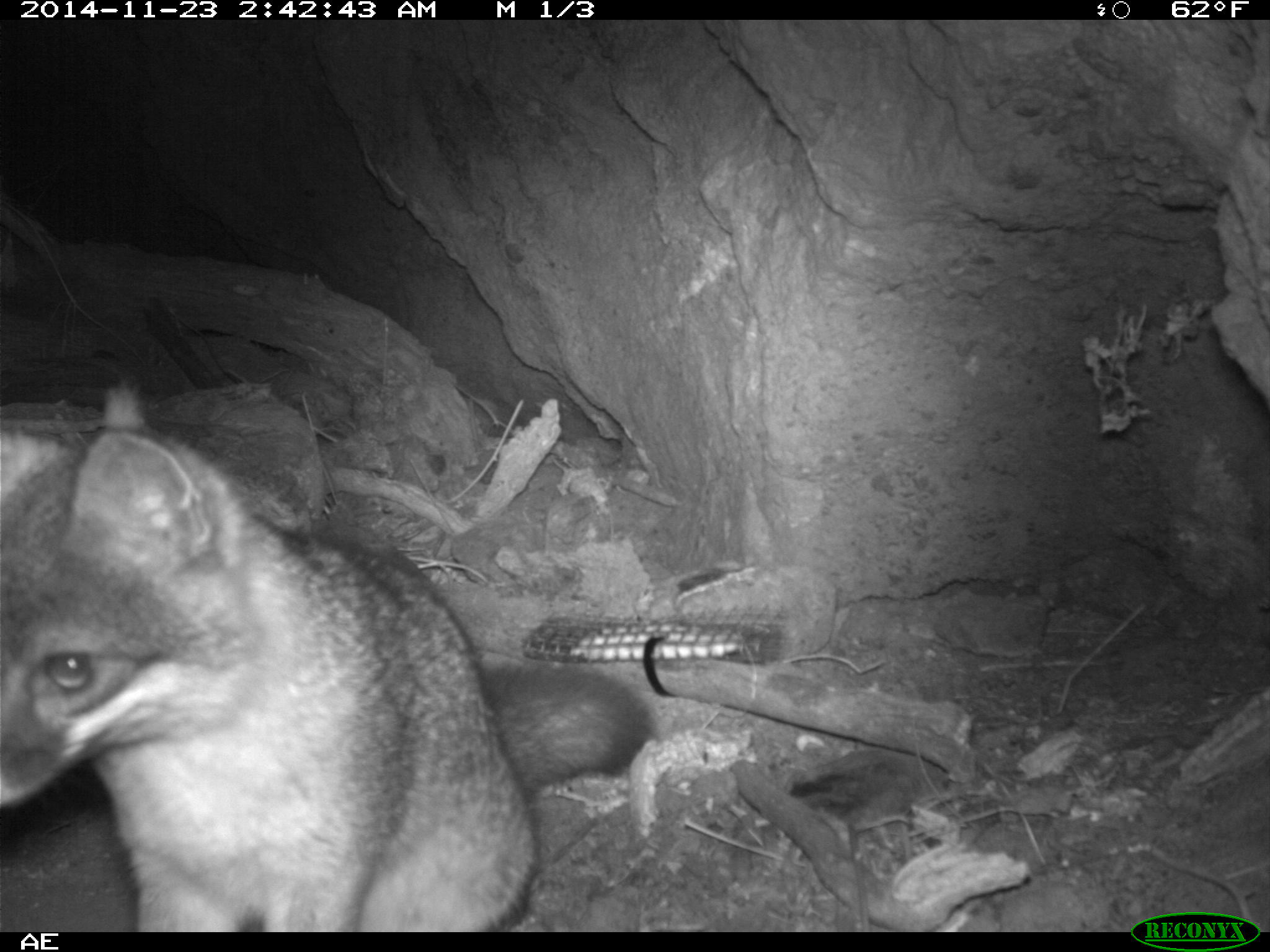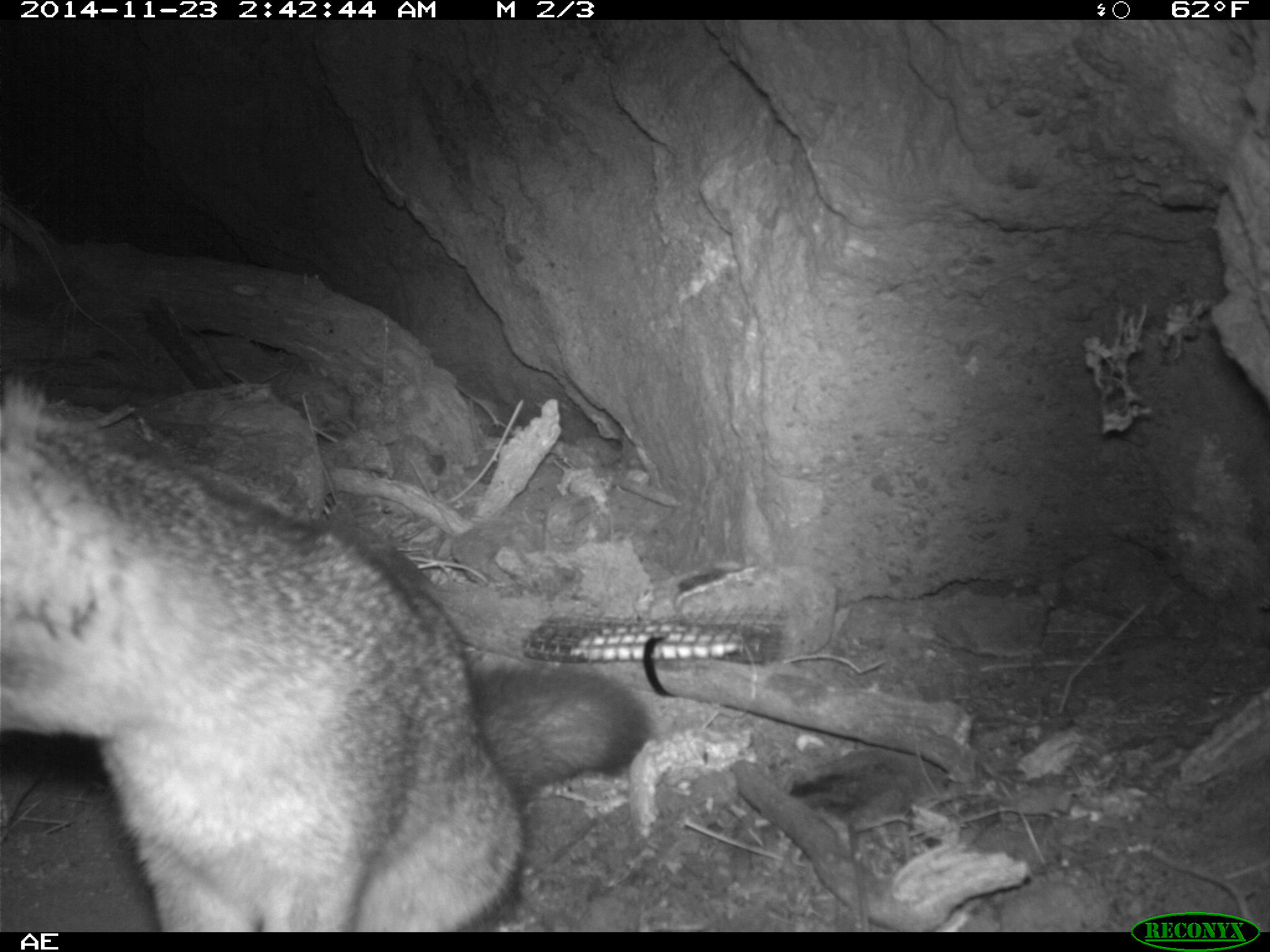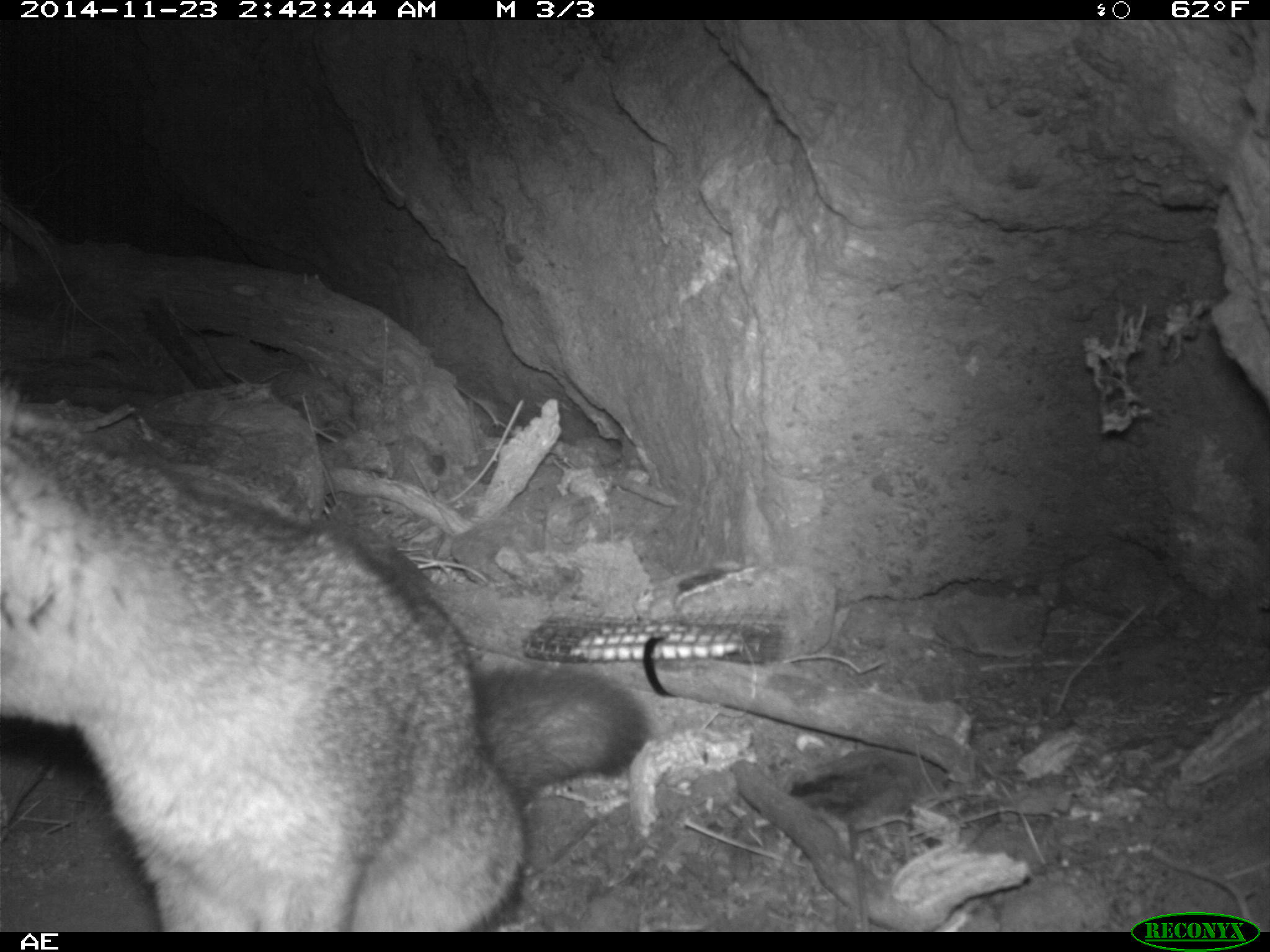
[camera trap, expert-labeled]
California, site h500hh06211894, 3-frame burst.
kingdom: Animalia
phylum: Chordata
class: Mammalia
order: Carnivora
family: Canidae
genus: Urocyon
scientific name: Urocyon littoralis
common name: island fox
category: fox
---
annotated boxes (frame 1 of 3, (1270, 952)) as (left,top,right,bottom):
fox: (0,429,654,933)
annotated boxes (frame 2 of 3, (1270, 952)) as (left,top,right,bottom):
fox: (0,374,652,933)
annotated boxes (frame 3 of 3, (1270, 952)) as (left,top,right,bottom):
fox: (0,426,647,933)